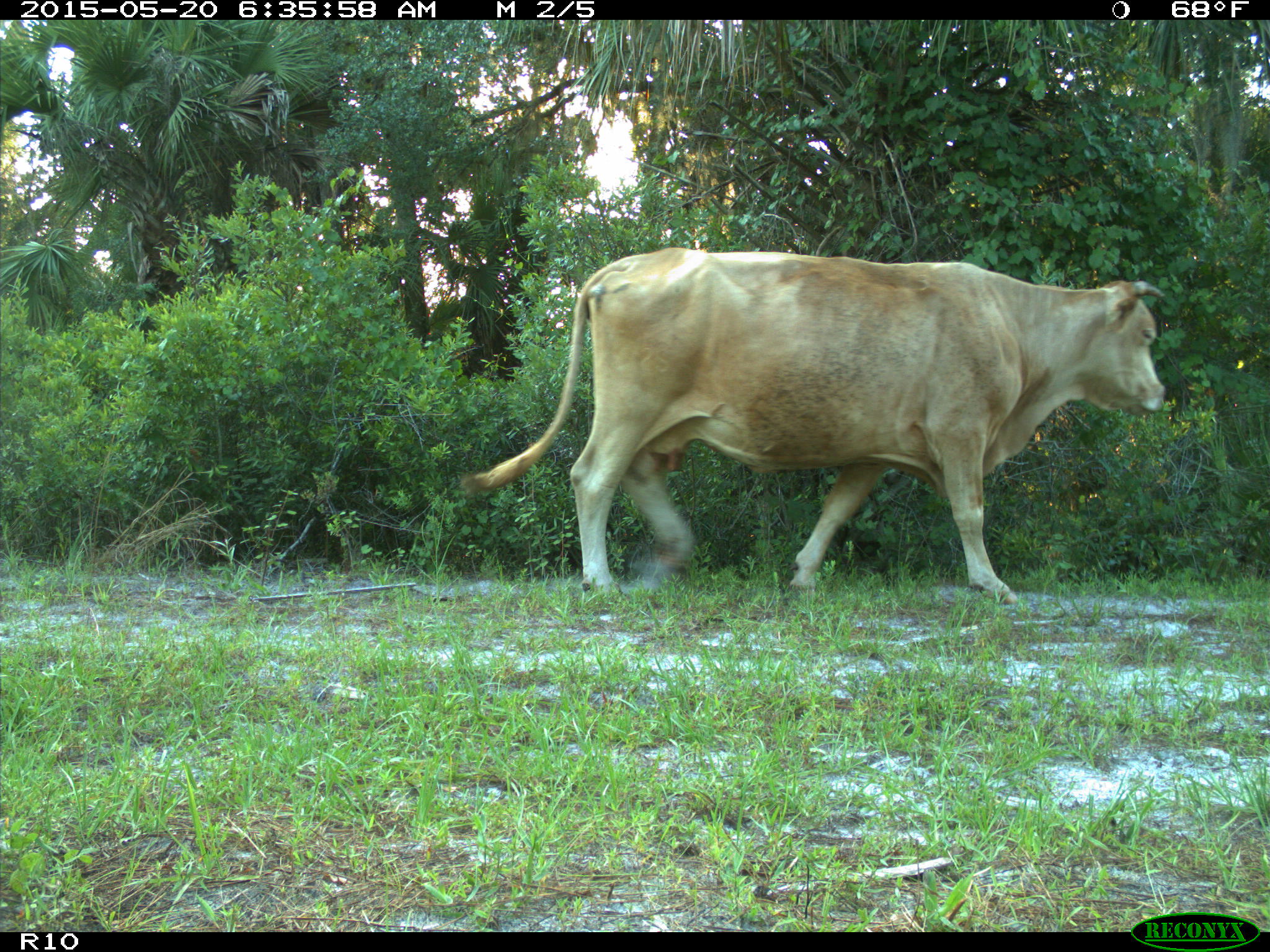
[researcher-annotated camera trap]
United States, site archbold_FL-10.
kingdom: Animalia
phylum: Chordata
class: Mammalia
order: Artiodactyla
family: Bovidae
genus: Bos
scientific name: Bos taurus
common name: domestic cow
Bos taurus (domestic cow).